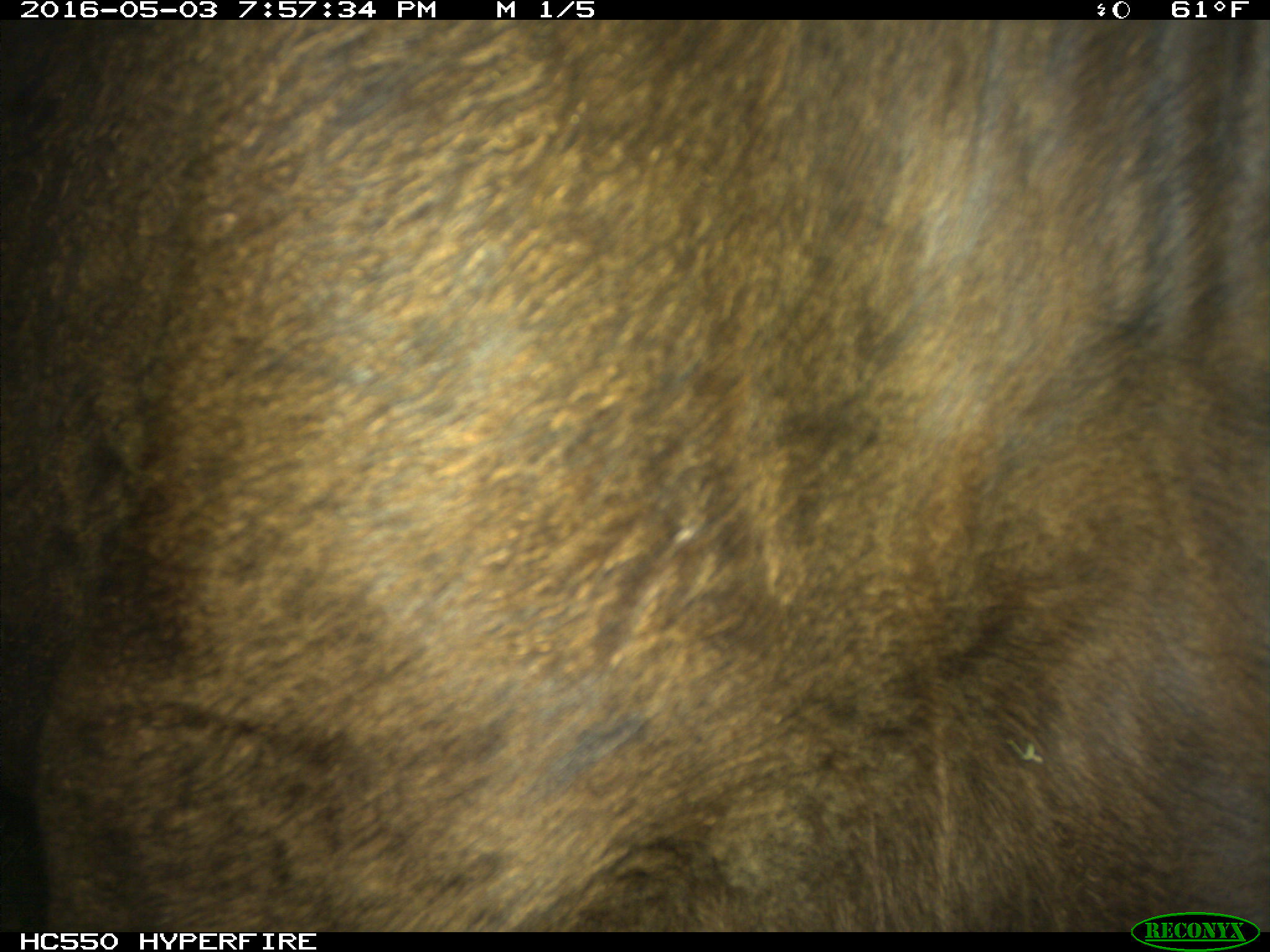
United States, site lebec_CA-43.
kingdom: Animalia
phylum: Chordata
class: Mammalia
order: Artiodactyla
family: Bovidae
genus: Bos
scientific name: Bos taurus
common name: domestic cow